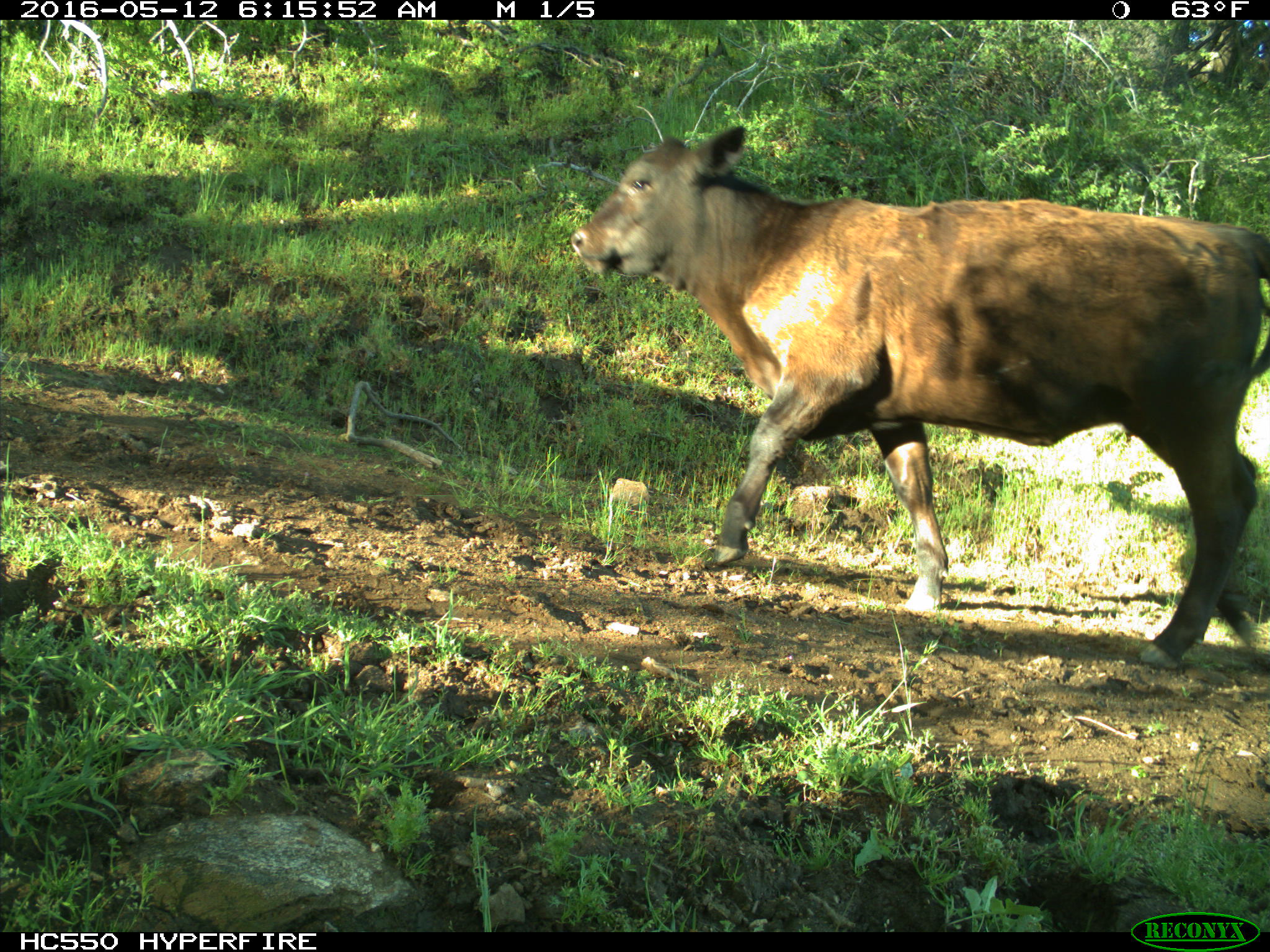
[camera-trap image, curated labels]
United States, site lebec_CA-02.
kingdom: Animalia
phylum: Chordata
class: Mammalia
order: Artiodactyla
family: Bovidae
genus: Bos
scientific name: Bos taurus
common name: domestic cow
Bos taurus (domestic cow).